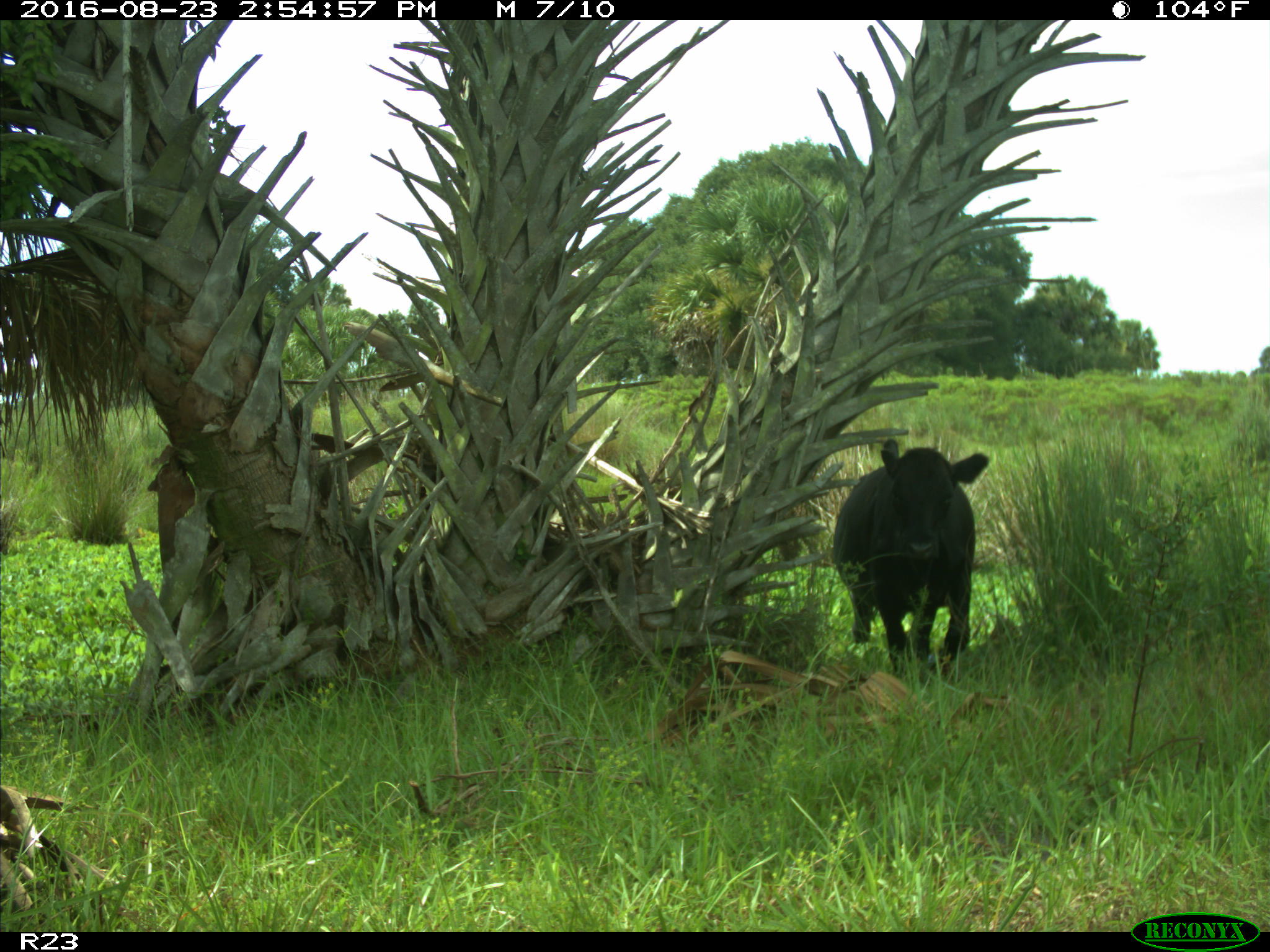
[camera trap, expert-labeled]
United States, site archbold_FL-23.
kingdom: Animalia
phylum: Chordata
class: Mammalia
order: Artiodactyla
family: Bovidae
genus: Bos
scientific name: Bos taurus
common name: domestic cow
Bos taurus (domestic cow).